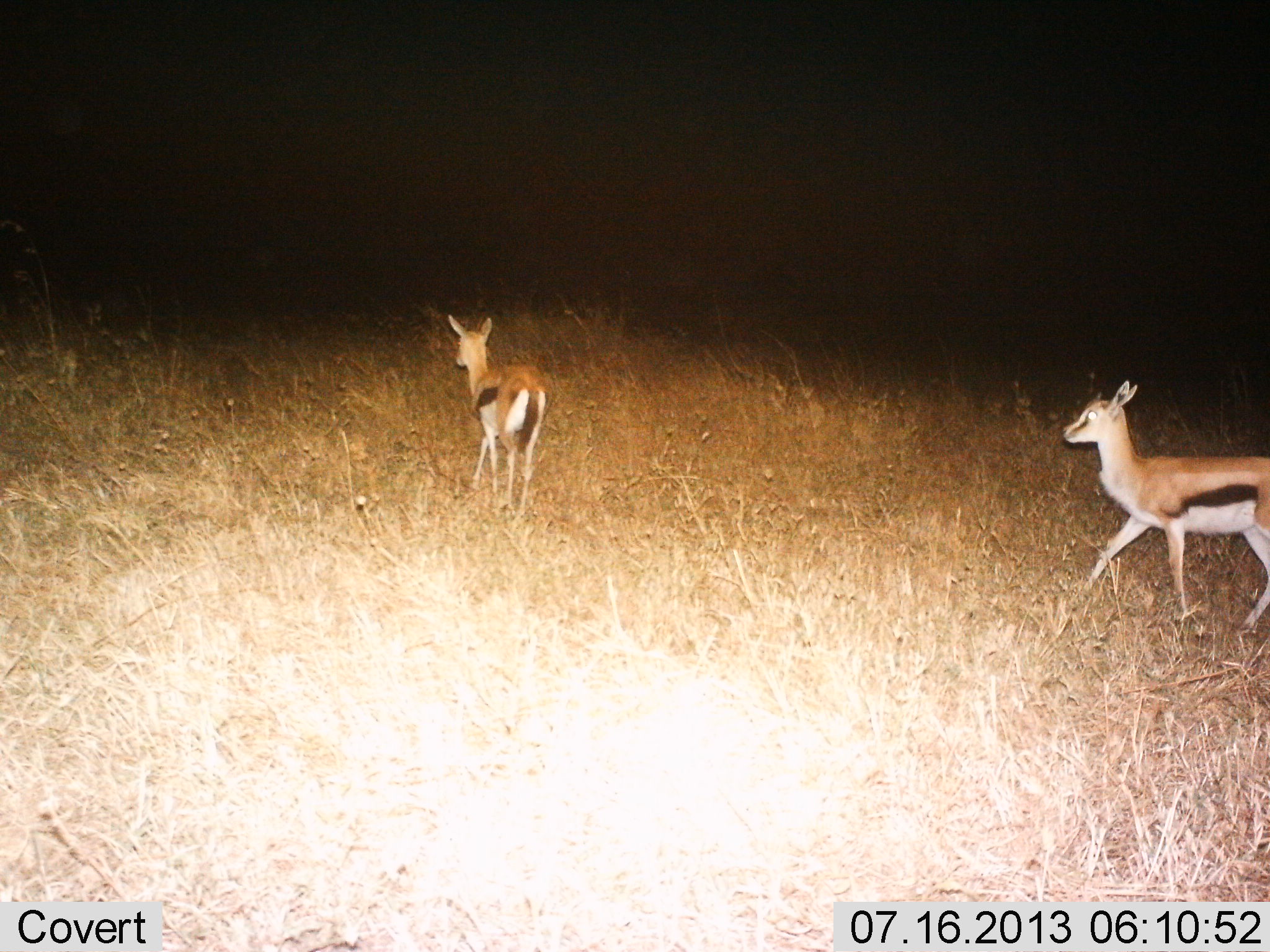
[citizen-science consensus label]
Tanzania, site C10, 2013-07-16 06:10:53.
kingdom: Animalia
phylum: Chordata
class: Mammalia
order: Artiodactyla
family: Bovidae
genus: Eudorcas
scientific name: Eudorcas thomsonii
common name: thomson's gazelle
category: gazellethomsons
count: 2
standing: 20%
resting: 0%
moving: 80%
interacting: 0%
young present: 40%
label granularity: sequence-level